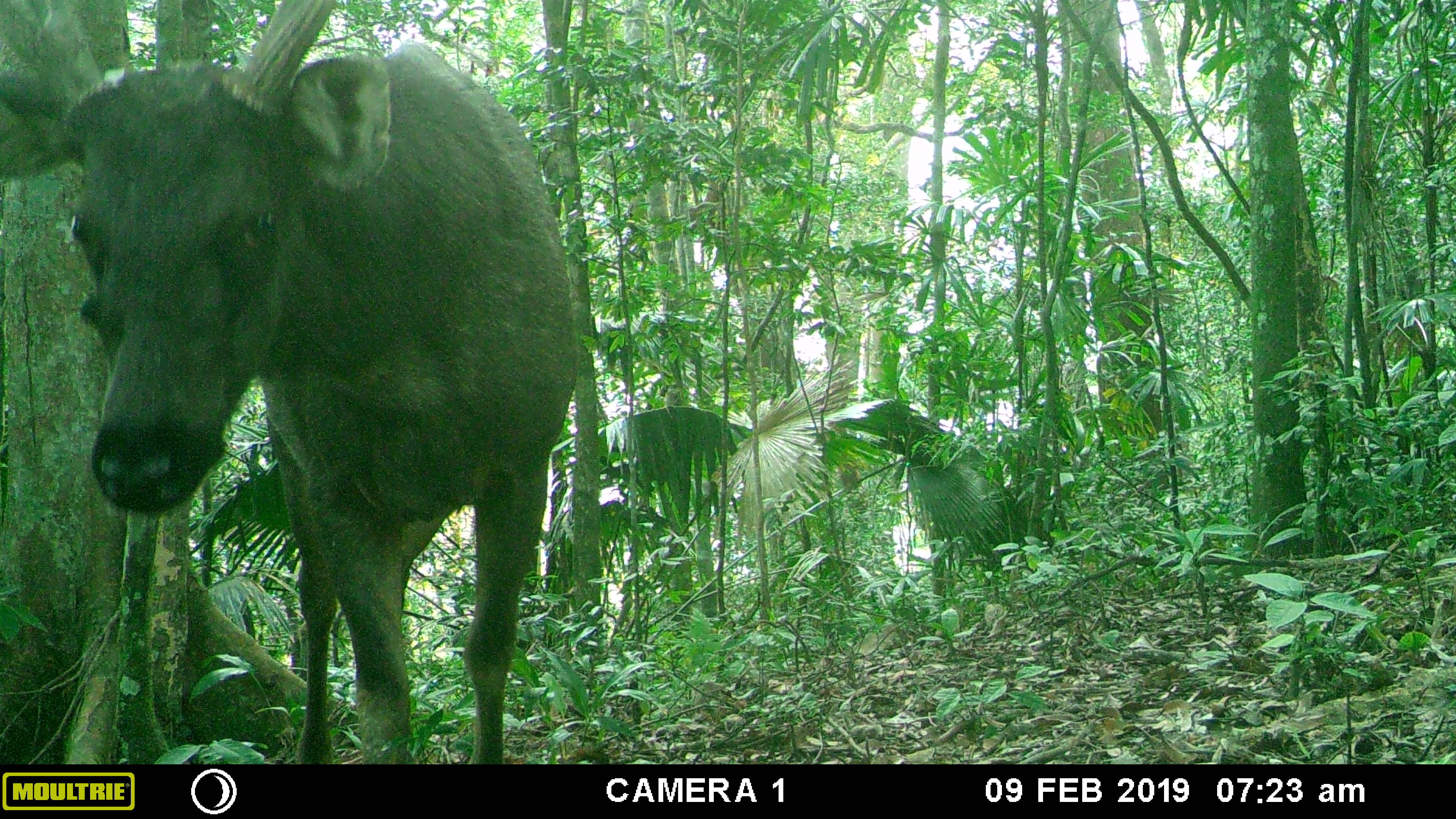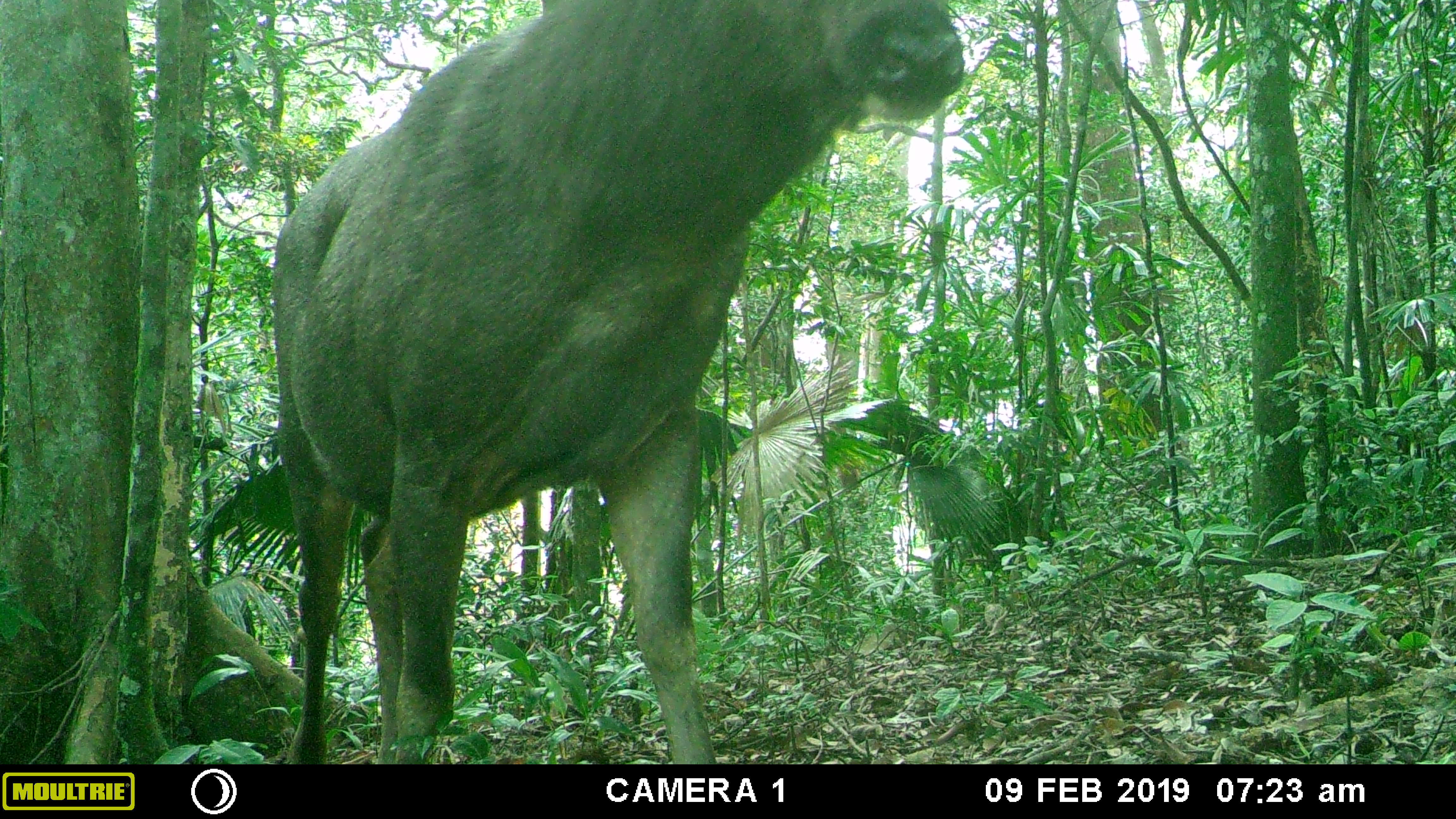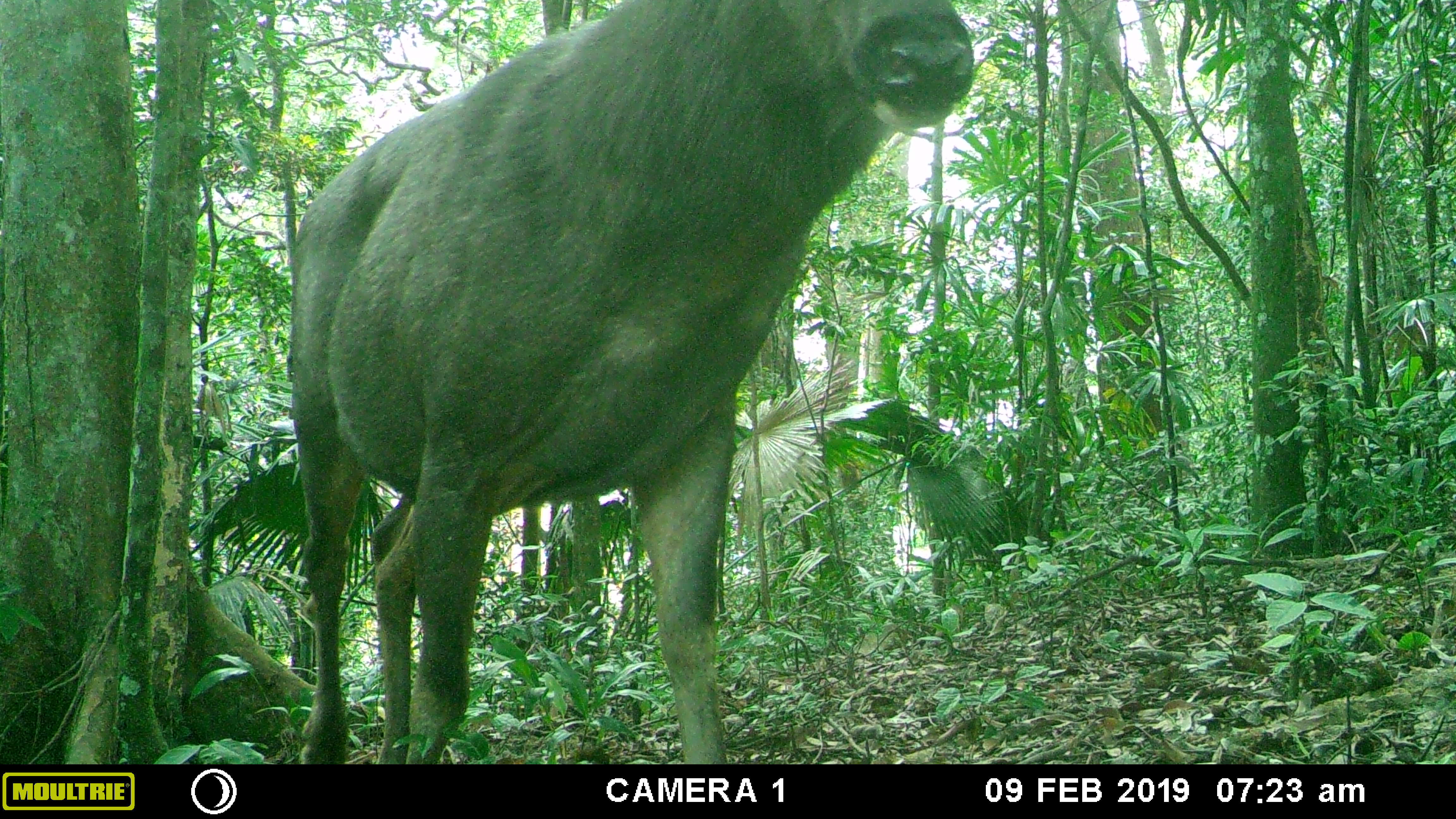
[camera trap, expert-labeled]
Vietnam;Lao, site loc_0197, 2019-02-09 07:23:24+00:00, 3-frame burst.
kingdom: Animalia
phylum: Chordata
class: Mammalia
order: Artiodactyla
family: Cervidae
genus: Rusa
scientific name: Rusa unicolor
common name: sambar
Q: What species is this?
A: Sambar (Rusa unicolor).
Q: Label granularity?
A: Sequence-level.